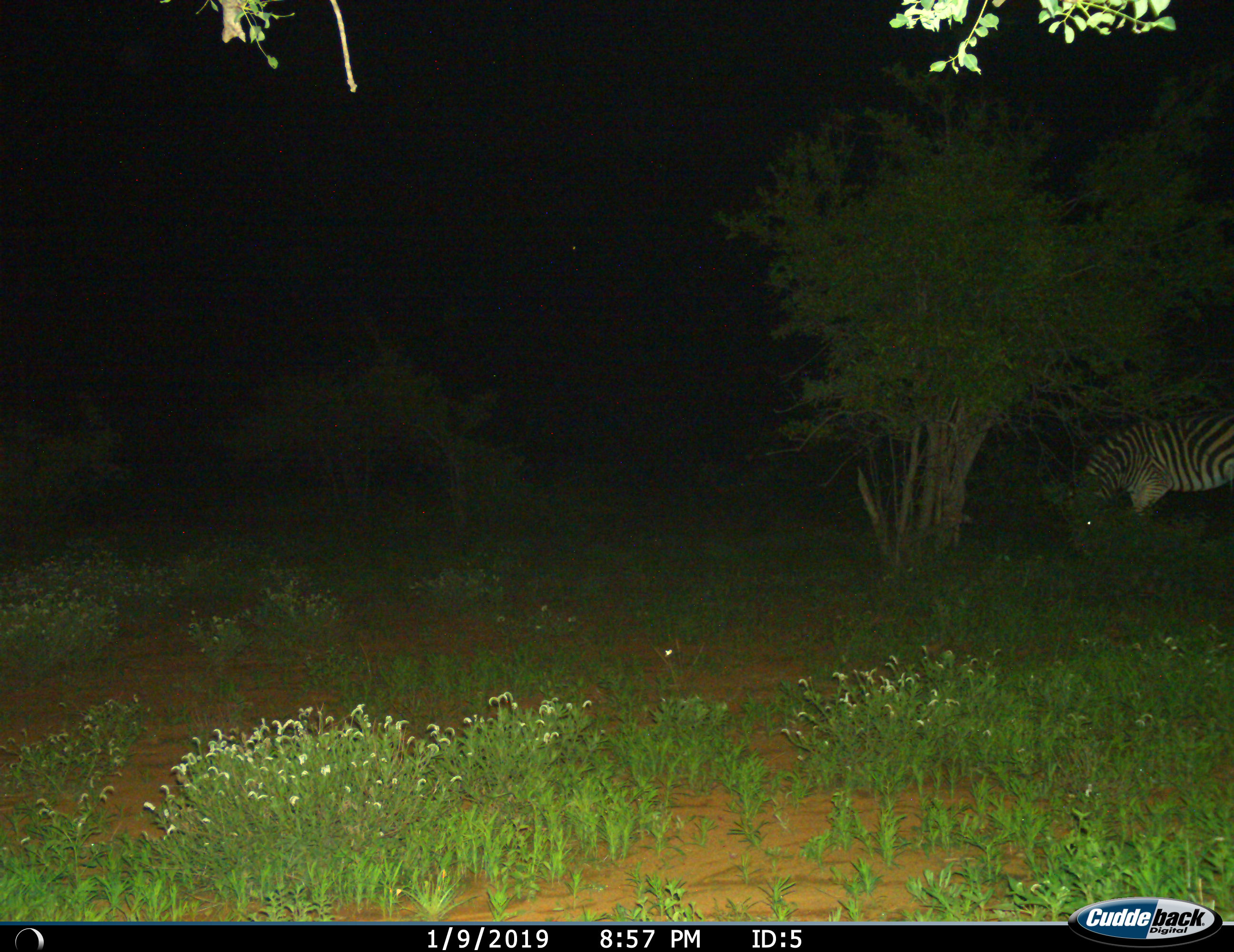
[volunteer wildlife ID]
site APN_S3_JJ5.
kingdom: Animalia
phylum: Chordata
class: Mammalia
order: Perissodactyla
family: Equidae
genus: Equus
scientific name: Equus quagga burchellii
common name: burchell's zebra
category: zebraburchells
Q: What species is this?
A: Zebraburchells (burchell's zebra) (Equus quagga burchellii).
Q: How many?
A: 1.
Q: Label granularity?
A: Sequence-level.